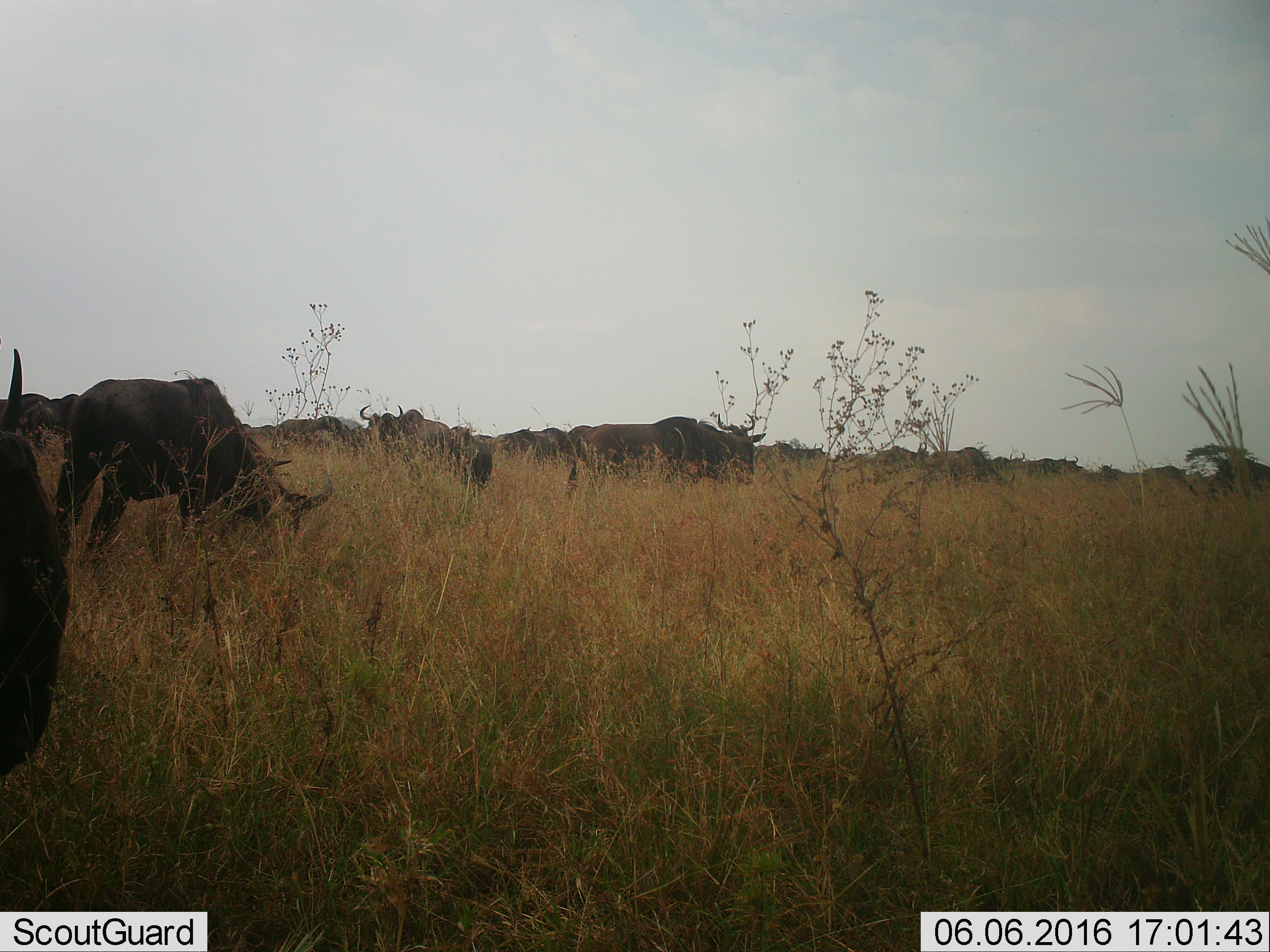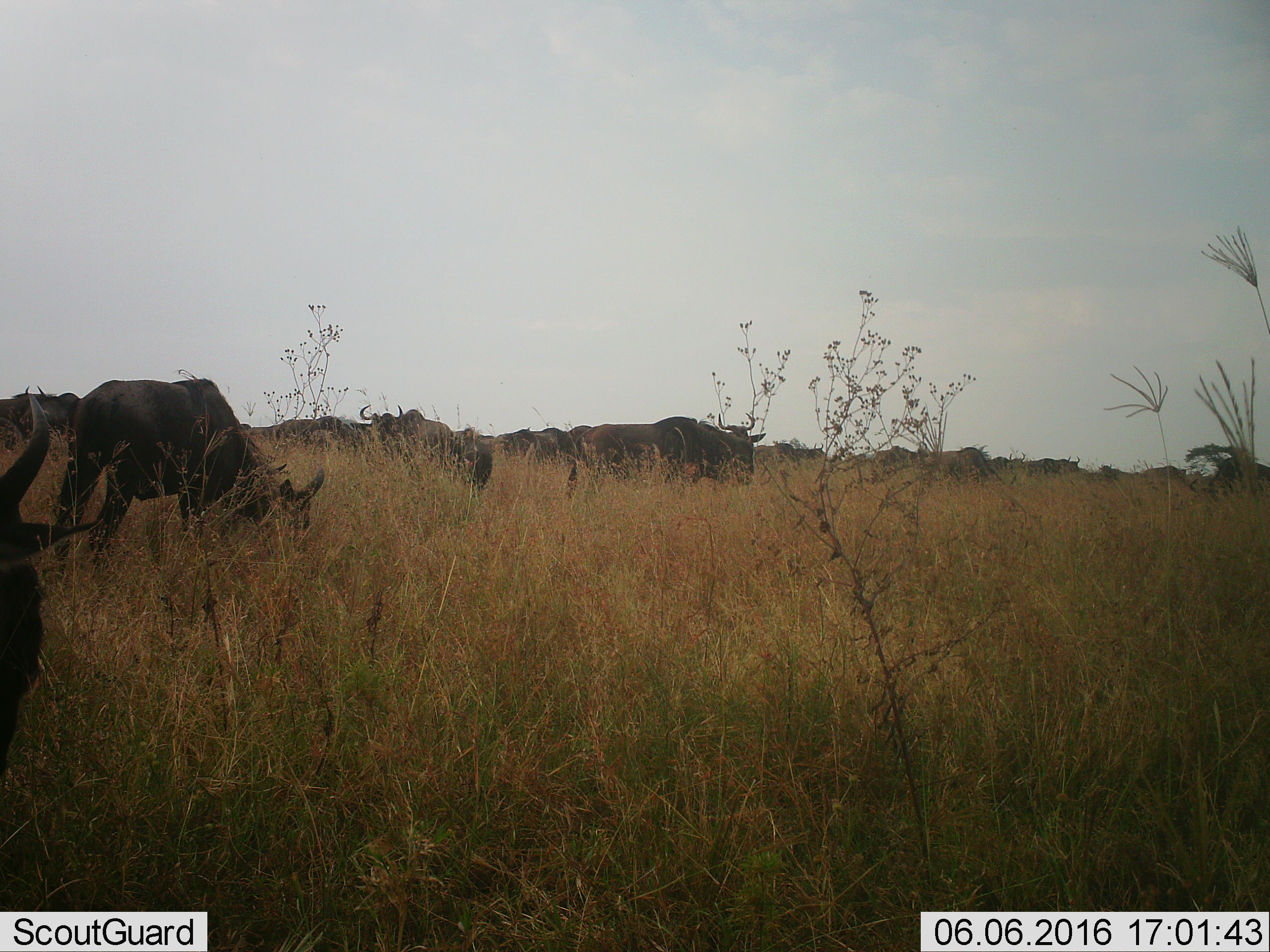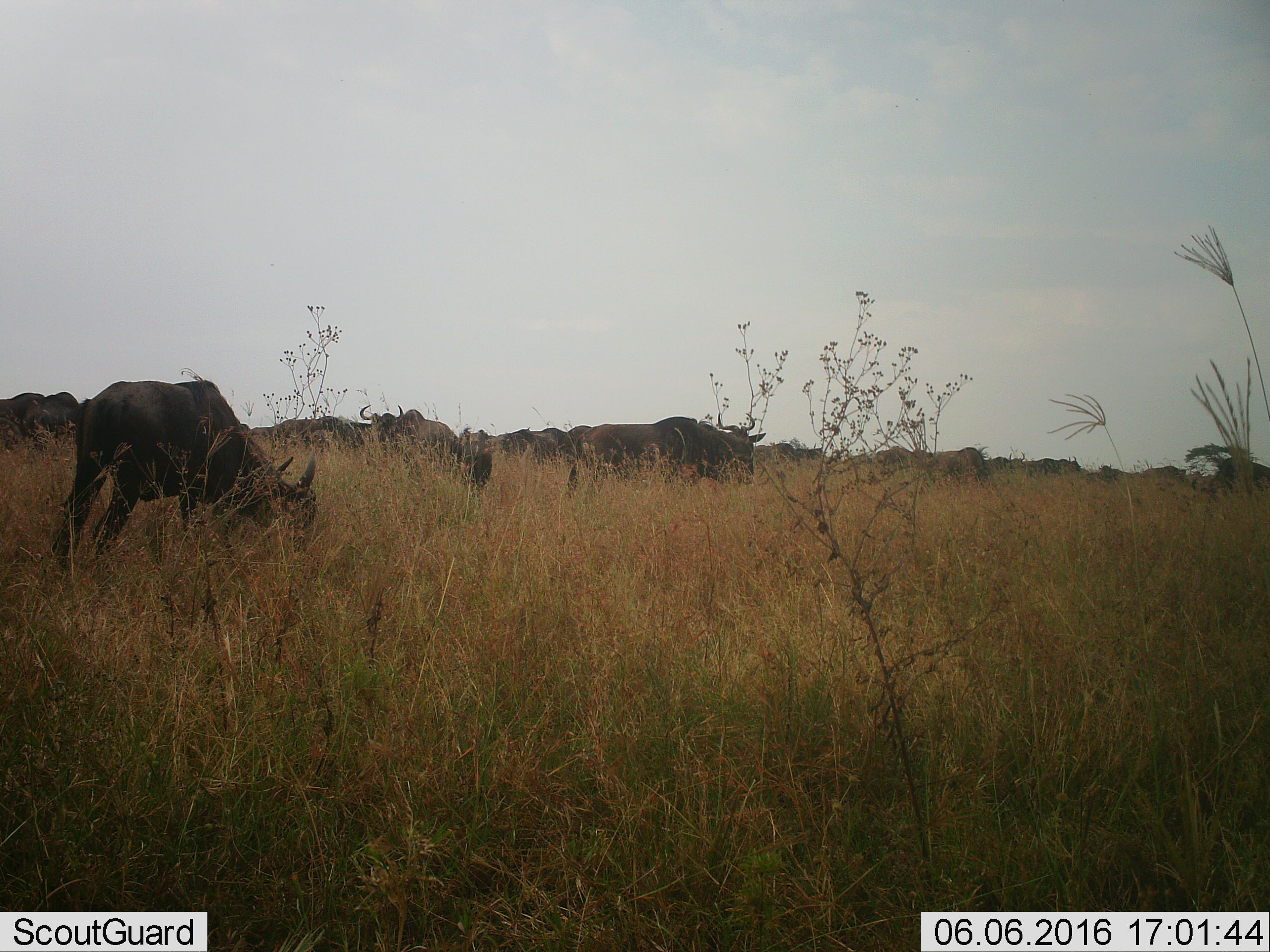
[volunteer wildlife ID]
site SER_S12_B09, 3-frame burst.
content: unidentified animal